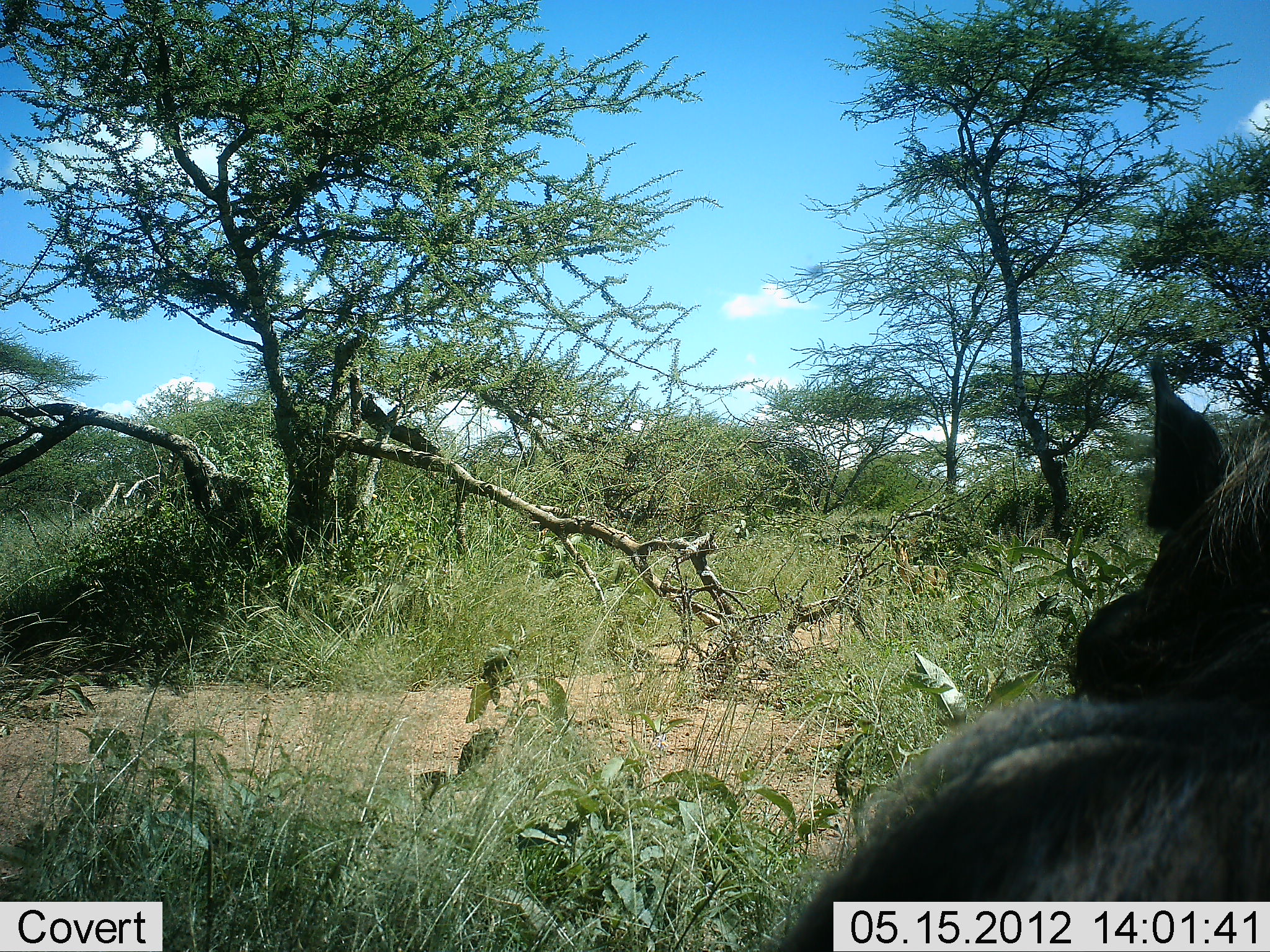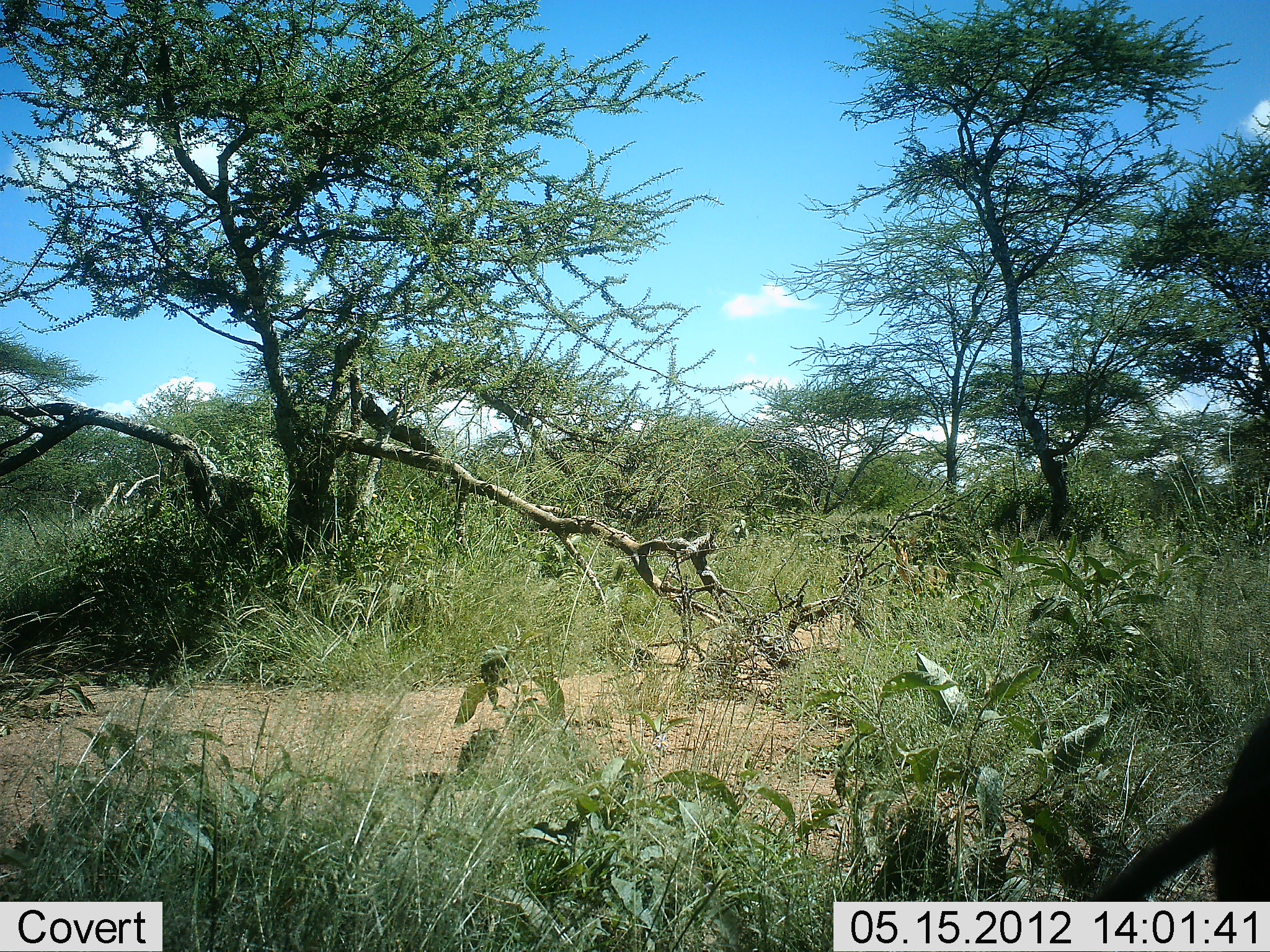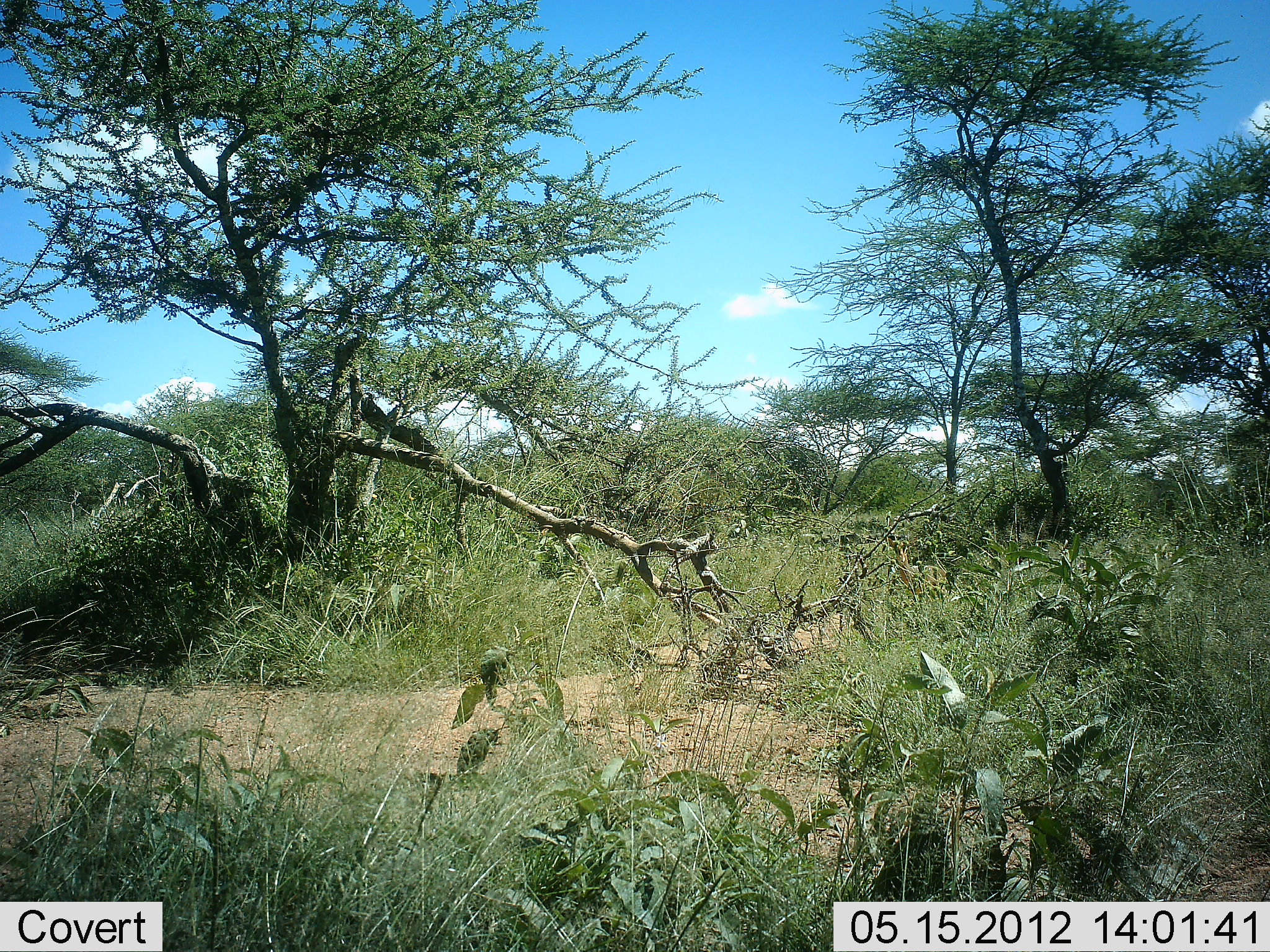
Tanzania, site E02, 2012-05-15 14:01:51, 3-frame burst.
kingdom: Animalia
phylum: Chordata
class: Mammalia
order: Artiodactyla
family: Suidae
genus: Phacochoerus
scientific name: Phacochoerus africanus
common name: warthog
Warthog (Phacochoerus africanus), count 1. Behavior (volunteer vote fractions): standing 20%, resting 0%, moving 90%, interacting 0%. Young present (vote fraction): 0%. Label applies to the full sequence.